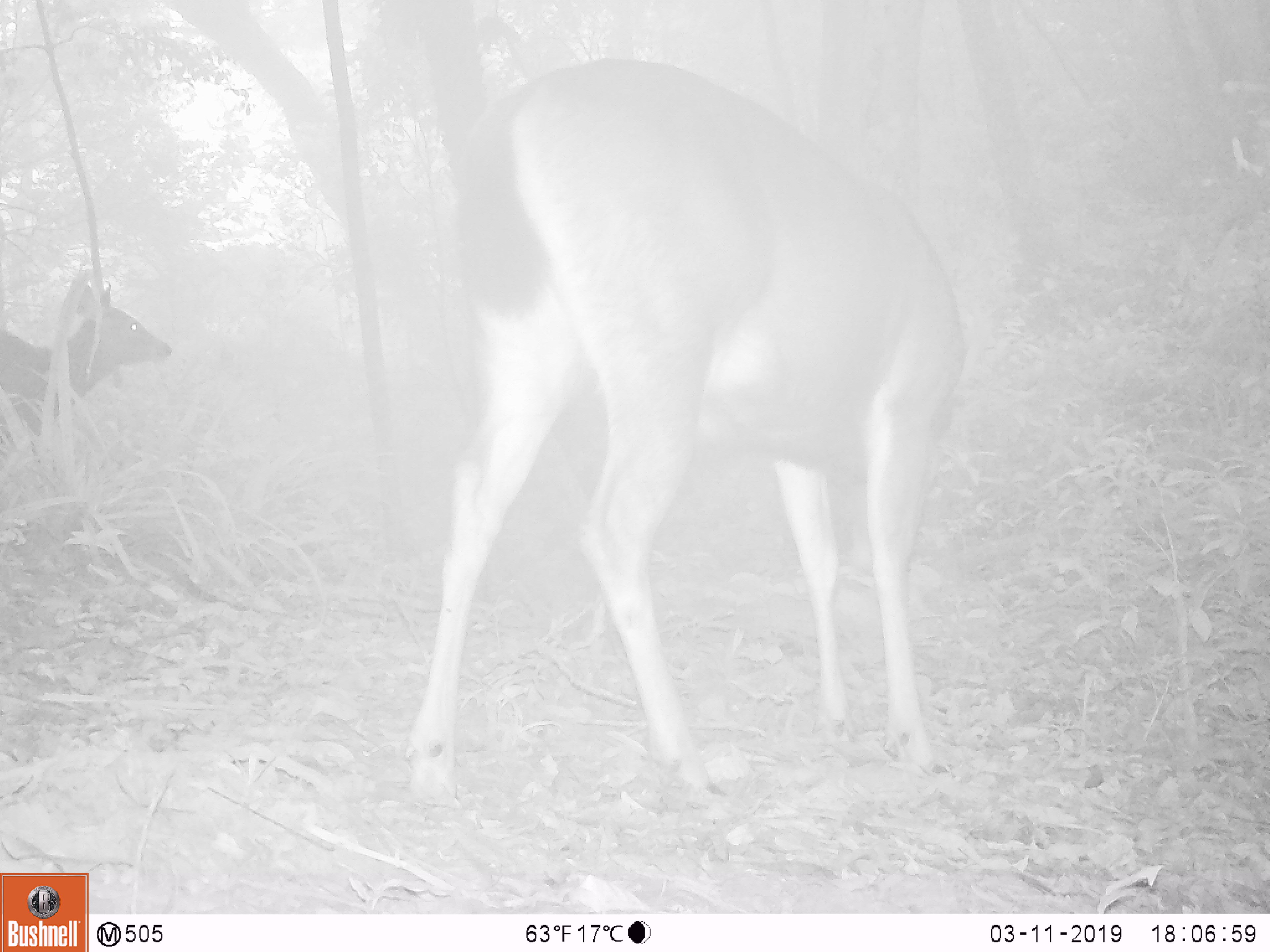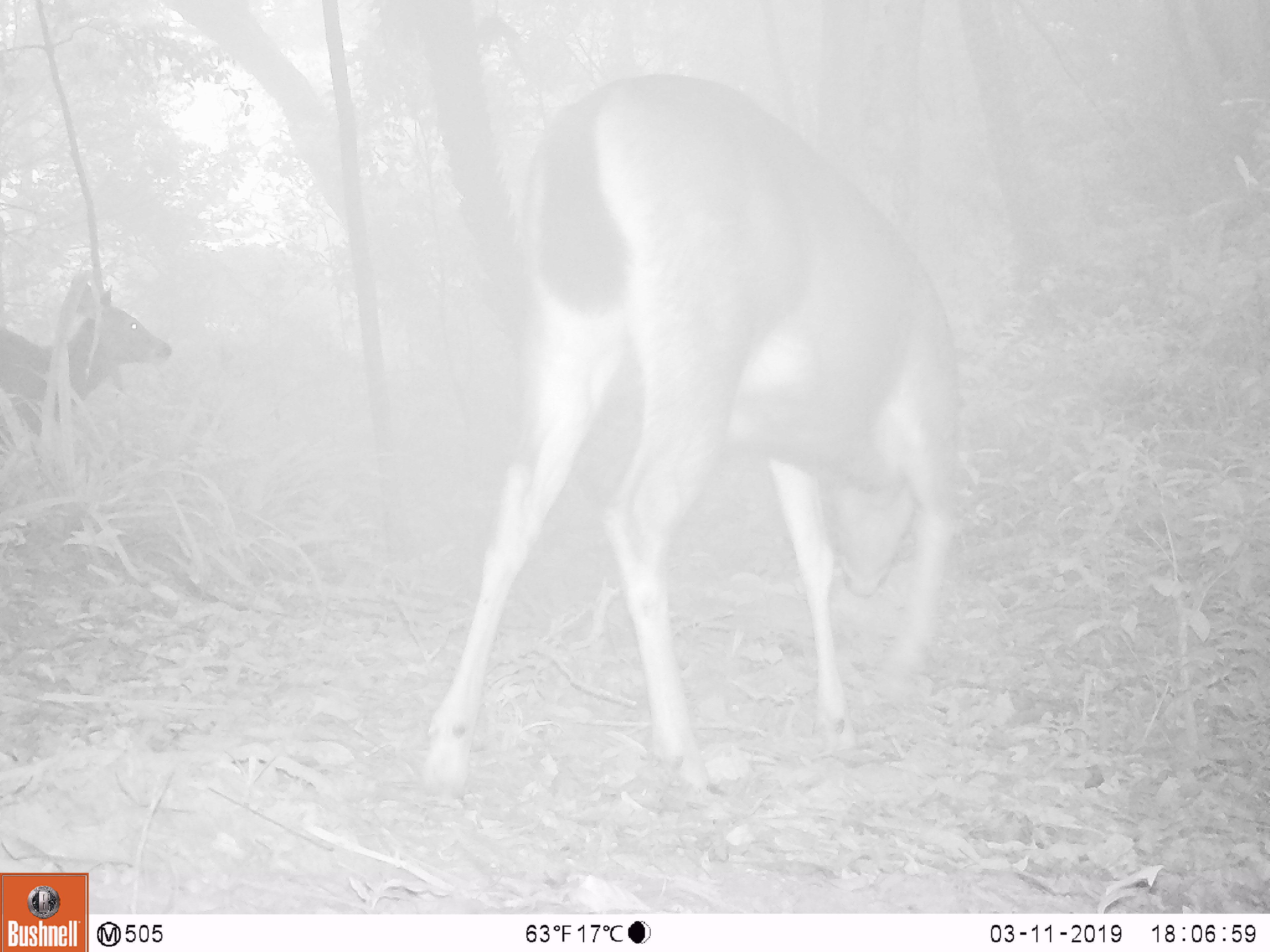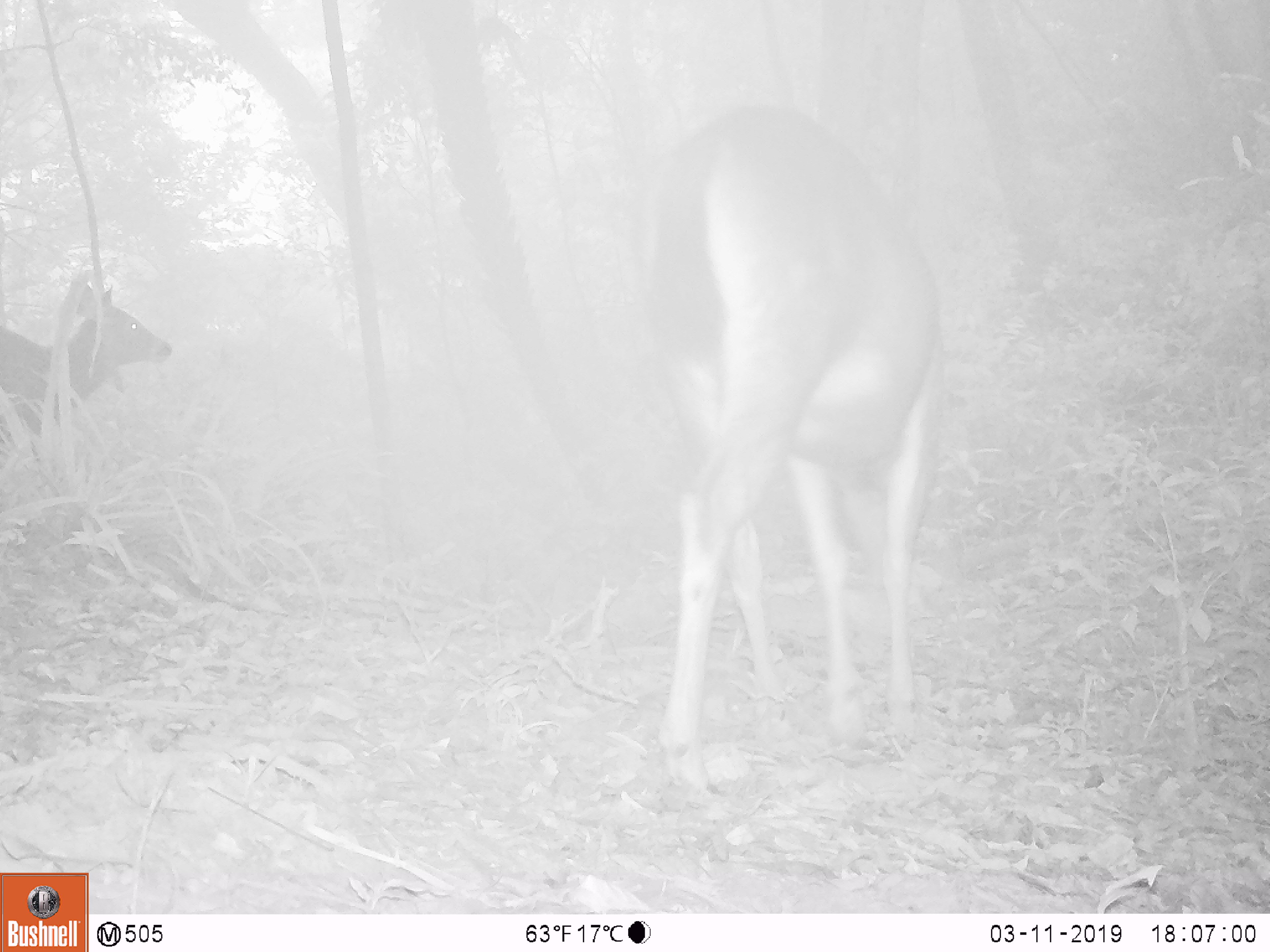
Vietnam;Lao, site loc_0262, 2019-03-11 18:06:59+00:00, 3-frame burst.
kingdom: Animalia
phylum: Chordata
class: Mammalia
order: Artiodactyla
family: Cervidae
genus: Rusa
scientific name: Rusa unicolor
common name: sambar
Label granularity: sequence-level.